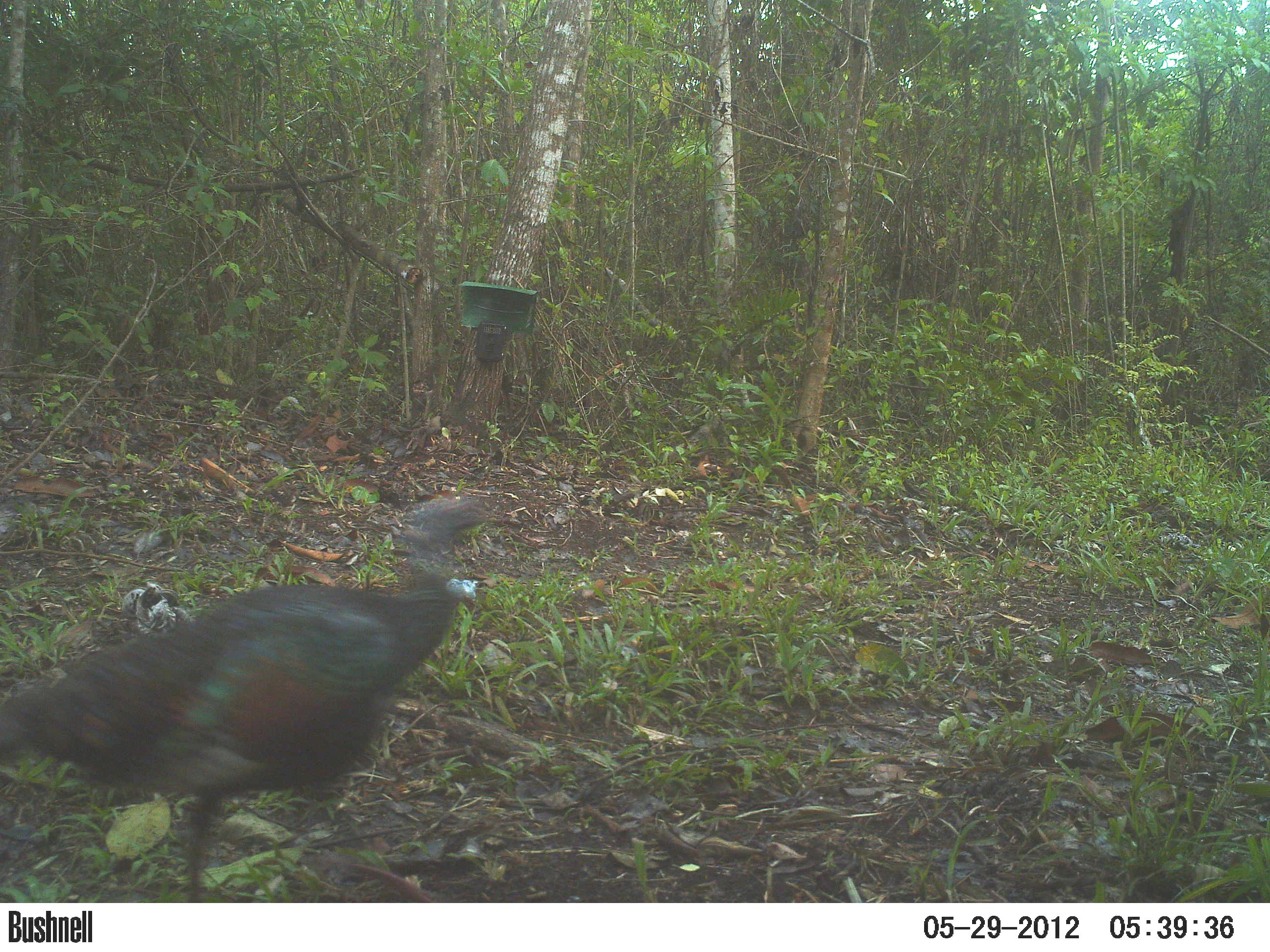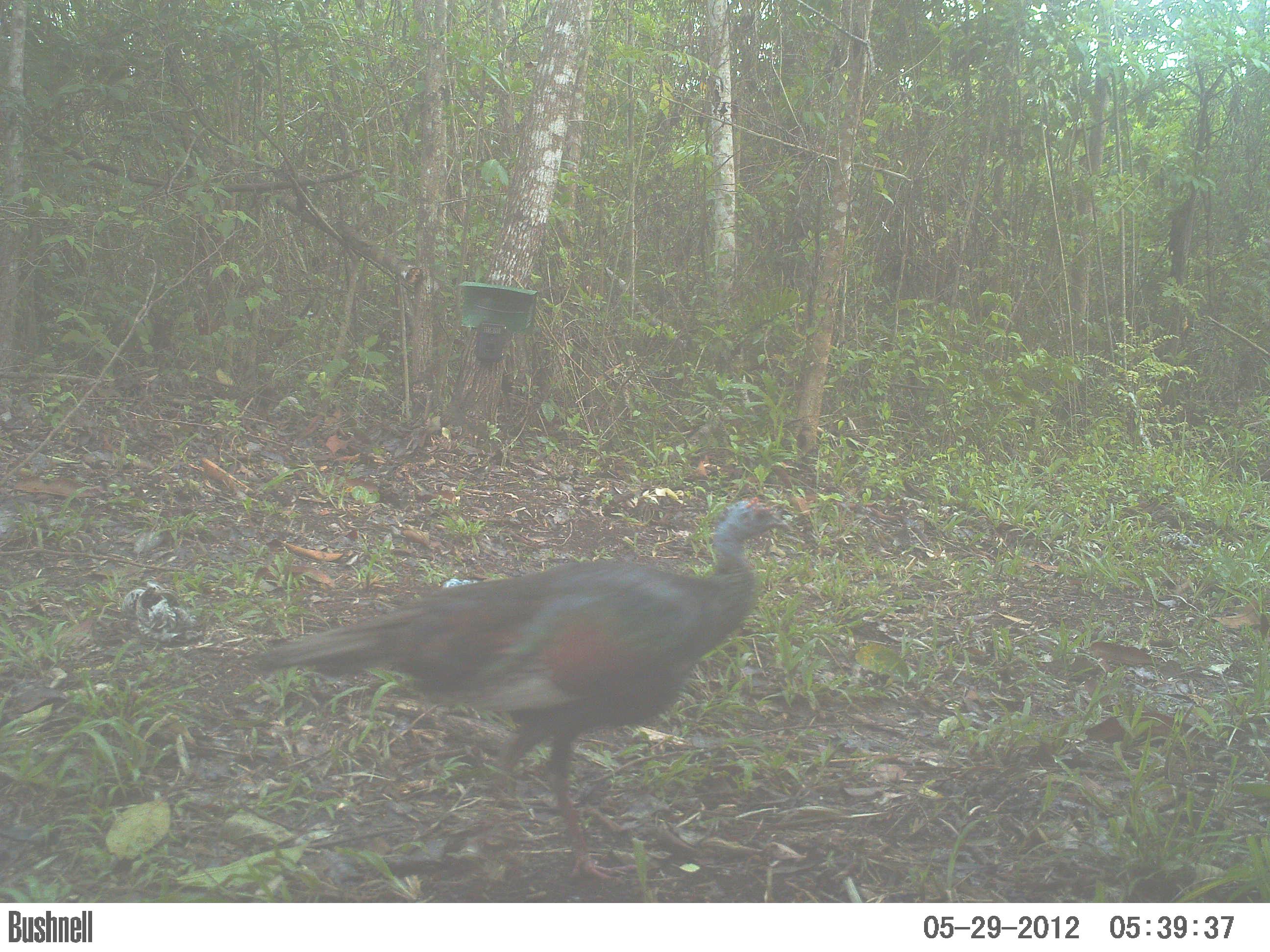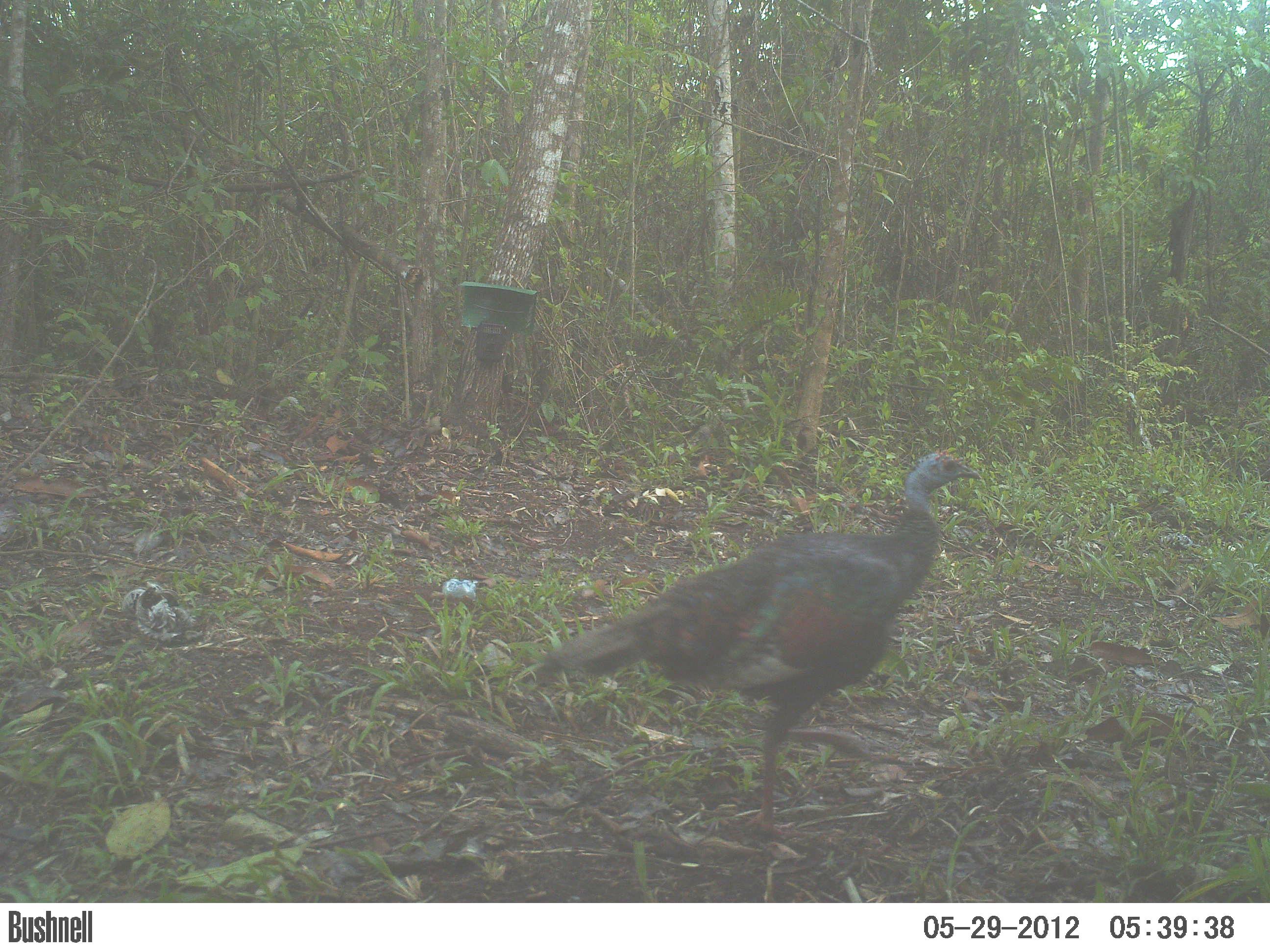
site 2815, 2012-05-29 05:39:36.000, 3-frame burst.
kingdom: Animalia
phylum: Chordata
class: Aves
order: Galliformes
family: Phasianidae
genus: Meleagris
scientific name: Meleagris ocellata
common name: ocellated turkey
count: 1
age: adult